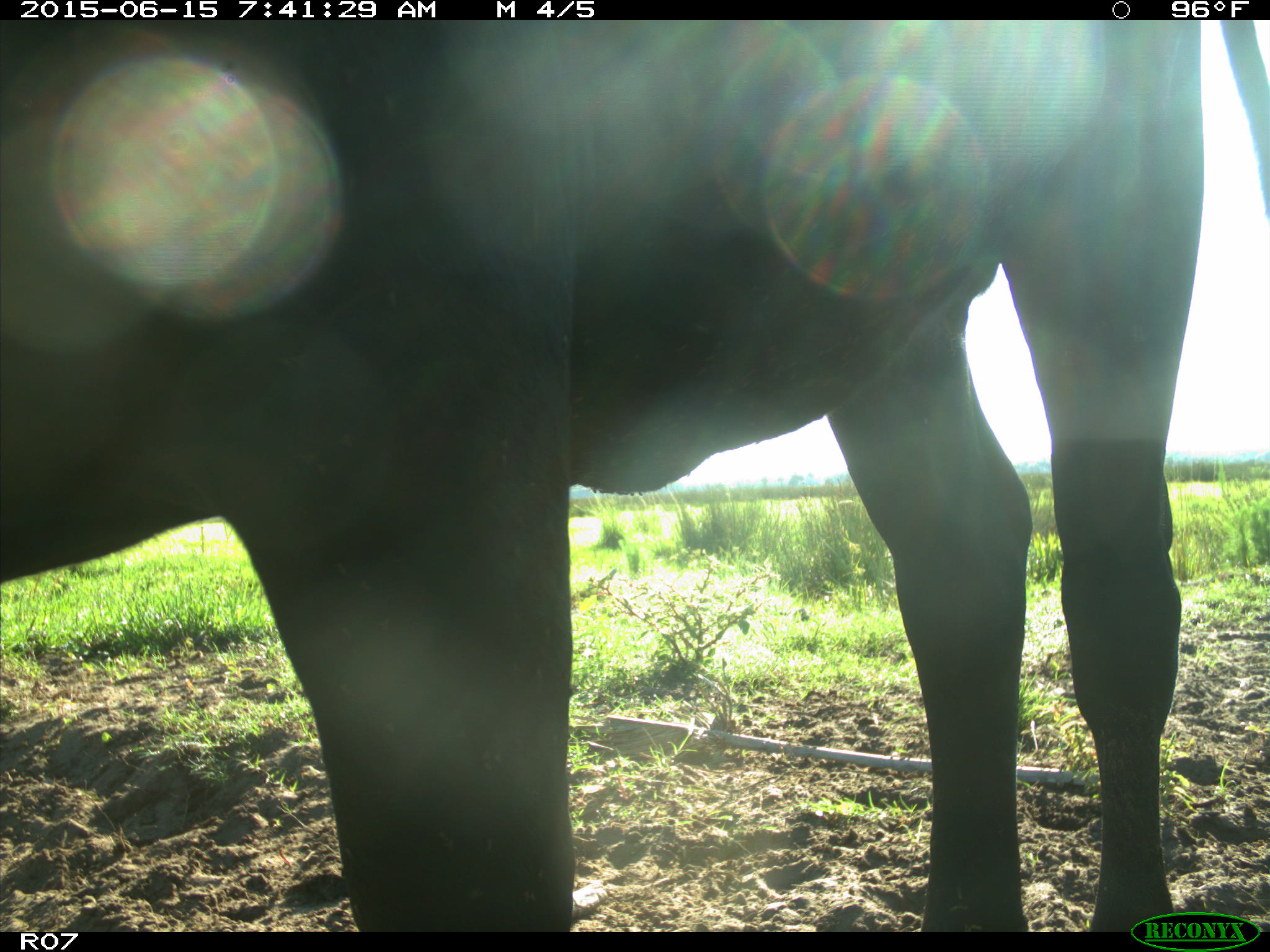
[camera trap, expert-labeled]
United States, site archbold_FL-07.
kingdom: Animalia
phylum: Chordata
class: Mammalia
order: Artiodactyla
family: Bovidae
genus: Bos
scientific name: Bos taurus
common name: domestic cow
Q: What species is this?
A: Bos taurus (domestic cow).